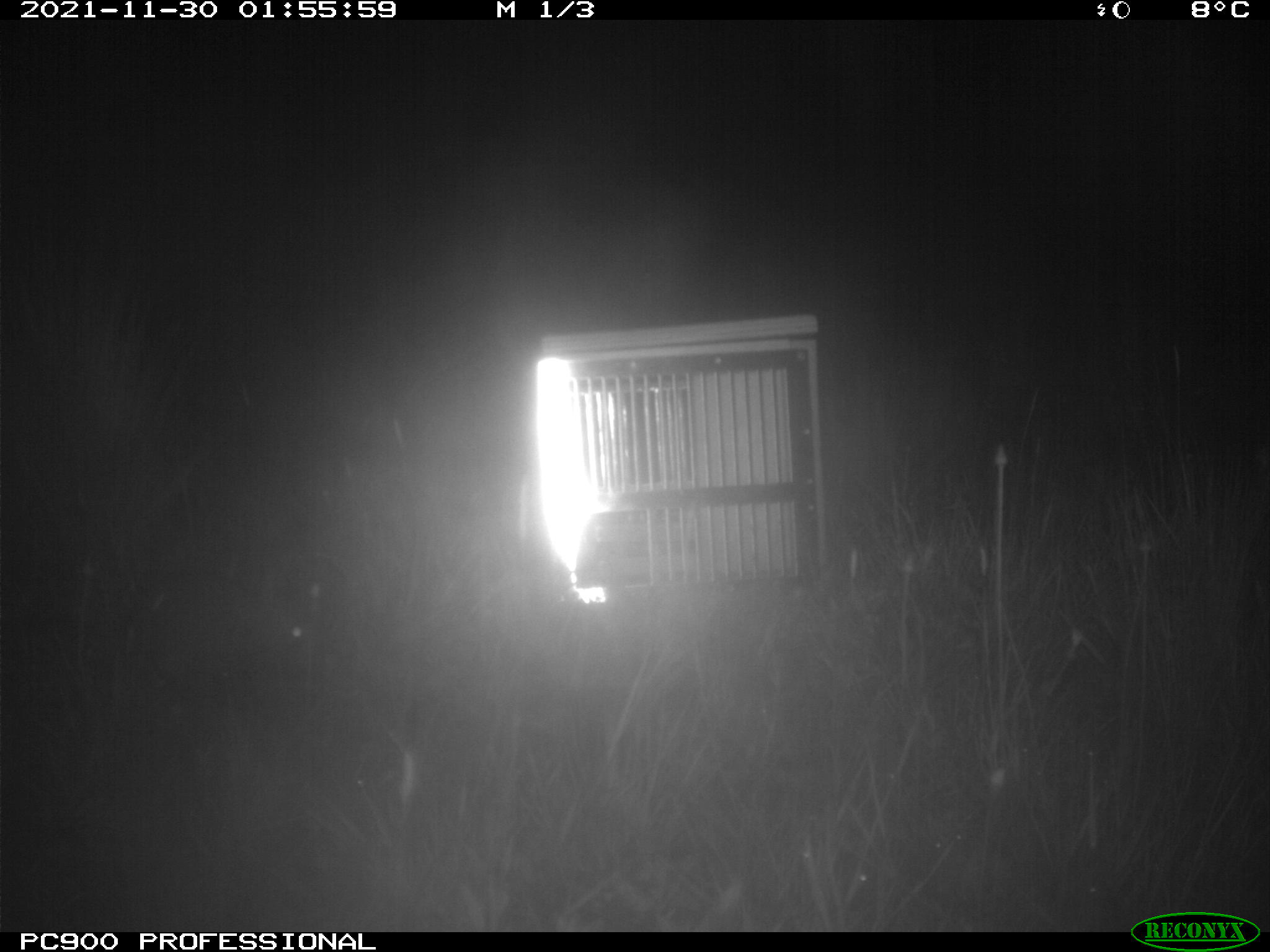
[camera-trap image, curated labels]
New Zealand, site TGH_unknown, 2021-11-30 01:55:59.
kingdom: Animalia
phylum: Chordata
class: Mammalia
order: Lagomorpha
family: Leporidae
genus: Oryctolagus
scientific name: Oryctolagus cuniculus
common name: european rabbit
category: rabbit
Rabbit (european rabbit) (Oryctolagus cuniculus).